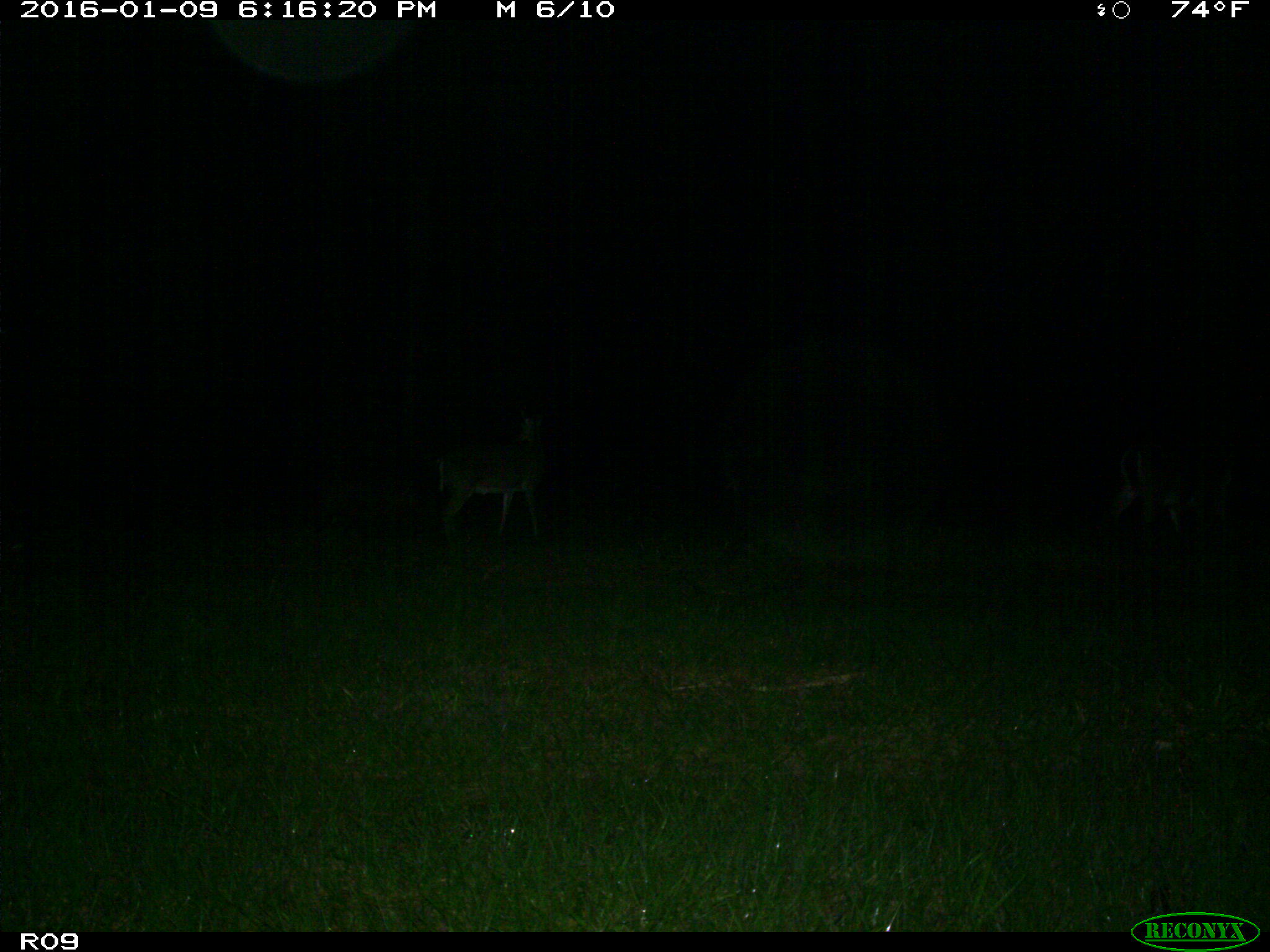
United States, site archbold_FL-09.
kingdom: Animalia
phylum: Chordata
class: Mammalia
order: Artiodactyla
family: Cervidae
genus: Odocoileus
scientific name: Odocoileus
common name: deer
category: unidentified deer